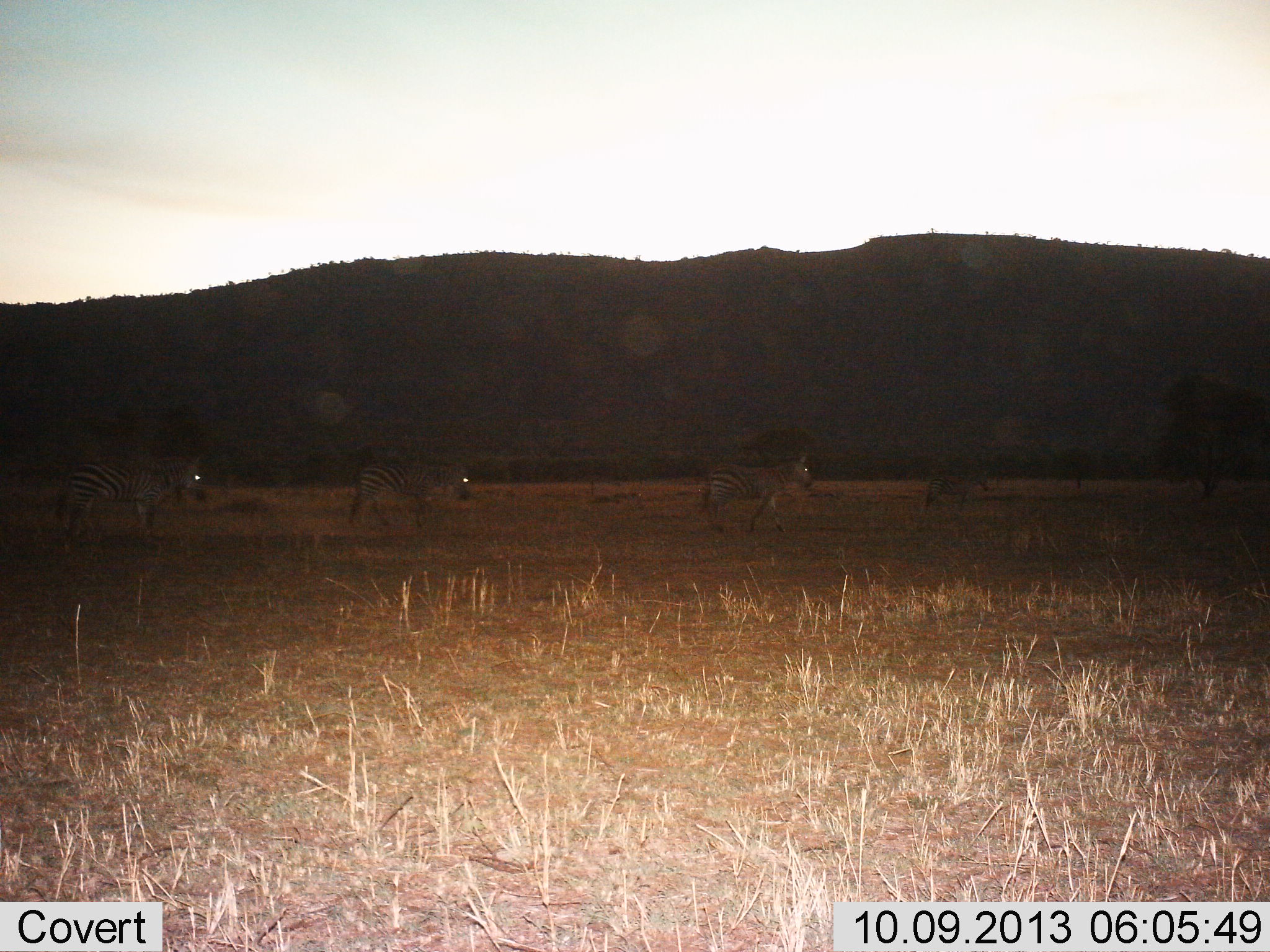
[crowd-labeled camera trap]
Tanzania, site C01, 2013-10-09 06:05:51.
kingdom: Animalia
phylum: Chordata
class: Mammalia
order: Perissodactyla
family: Equidae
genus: Equus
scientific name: Equus quagga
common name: plains zebra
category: zebra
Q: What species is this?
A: Zebra (plains zebra) (Equus quagga).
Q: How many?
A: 4.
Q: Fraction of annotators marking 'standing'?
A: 20%.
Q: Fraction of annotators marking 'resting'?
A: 0%.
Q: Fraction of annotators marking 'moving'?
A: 90%.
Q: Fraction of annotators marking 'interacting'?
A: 0%.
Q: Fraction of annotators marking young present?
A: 0%.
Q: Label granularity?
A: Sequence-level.